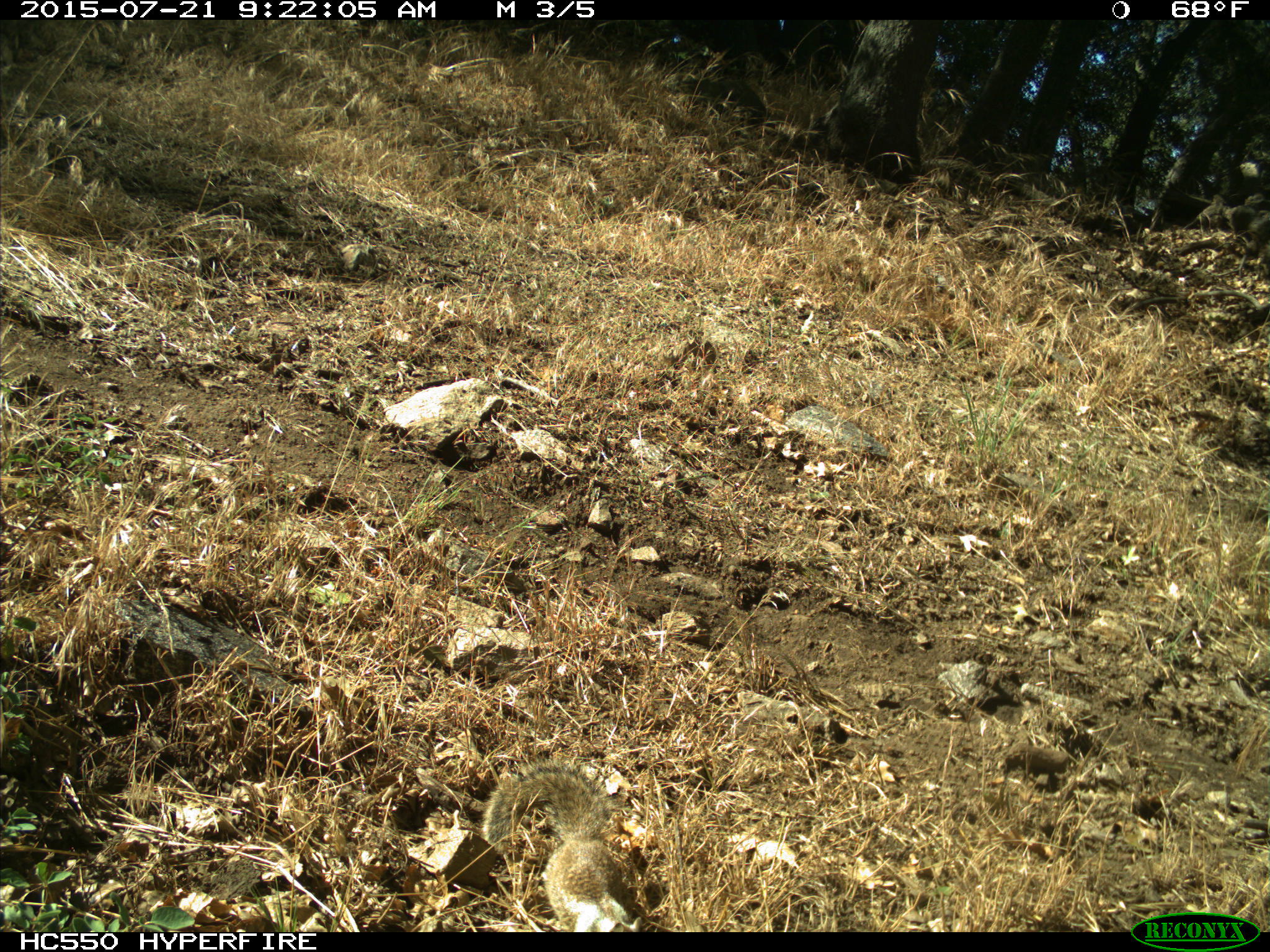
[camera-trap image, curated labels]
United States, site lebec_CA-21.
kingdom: Animalia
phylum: Chordata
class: Mammalia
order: Rodentia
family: Sciuridae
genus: Otospermophilus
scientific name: Otospermophilus beecheyi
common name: california ground squirrel